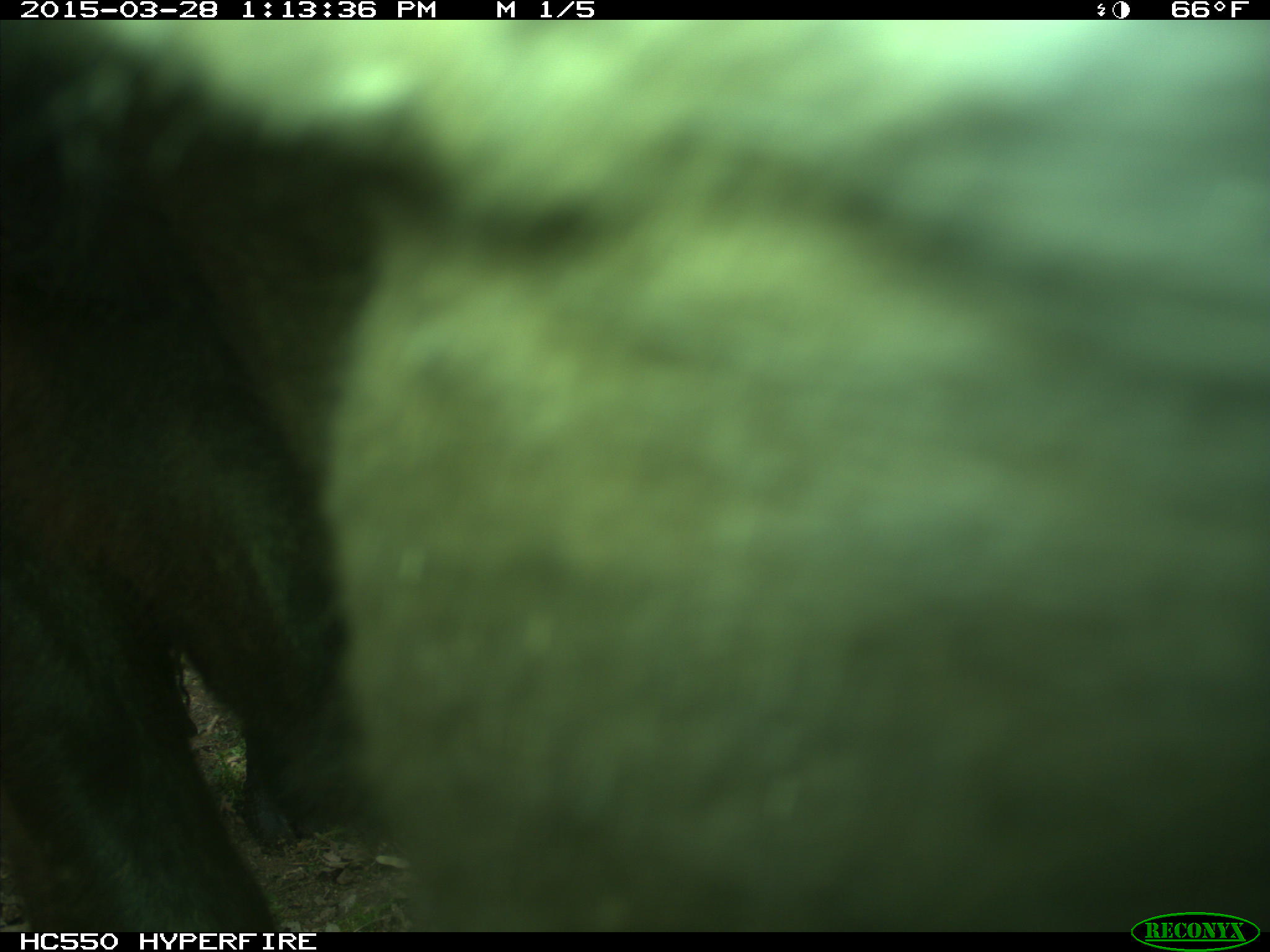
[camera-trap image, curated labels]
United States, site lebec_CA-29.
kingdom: Animalia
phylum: Chordata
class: Mammalia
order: Artiodactyla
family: Bovidae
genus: Bos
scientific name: Bos taurus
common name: domestic cow